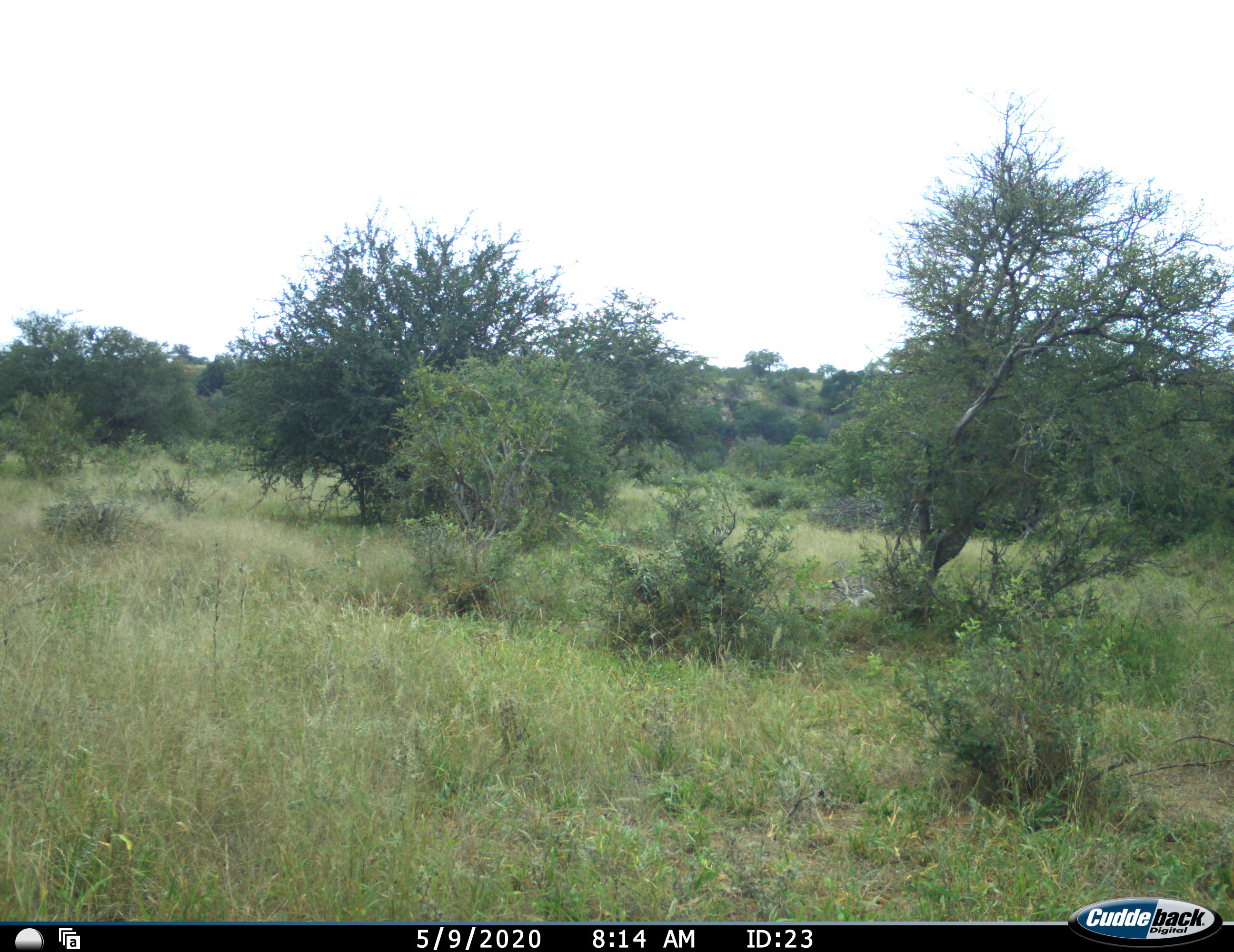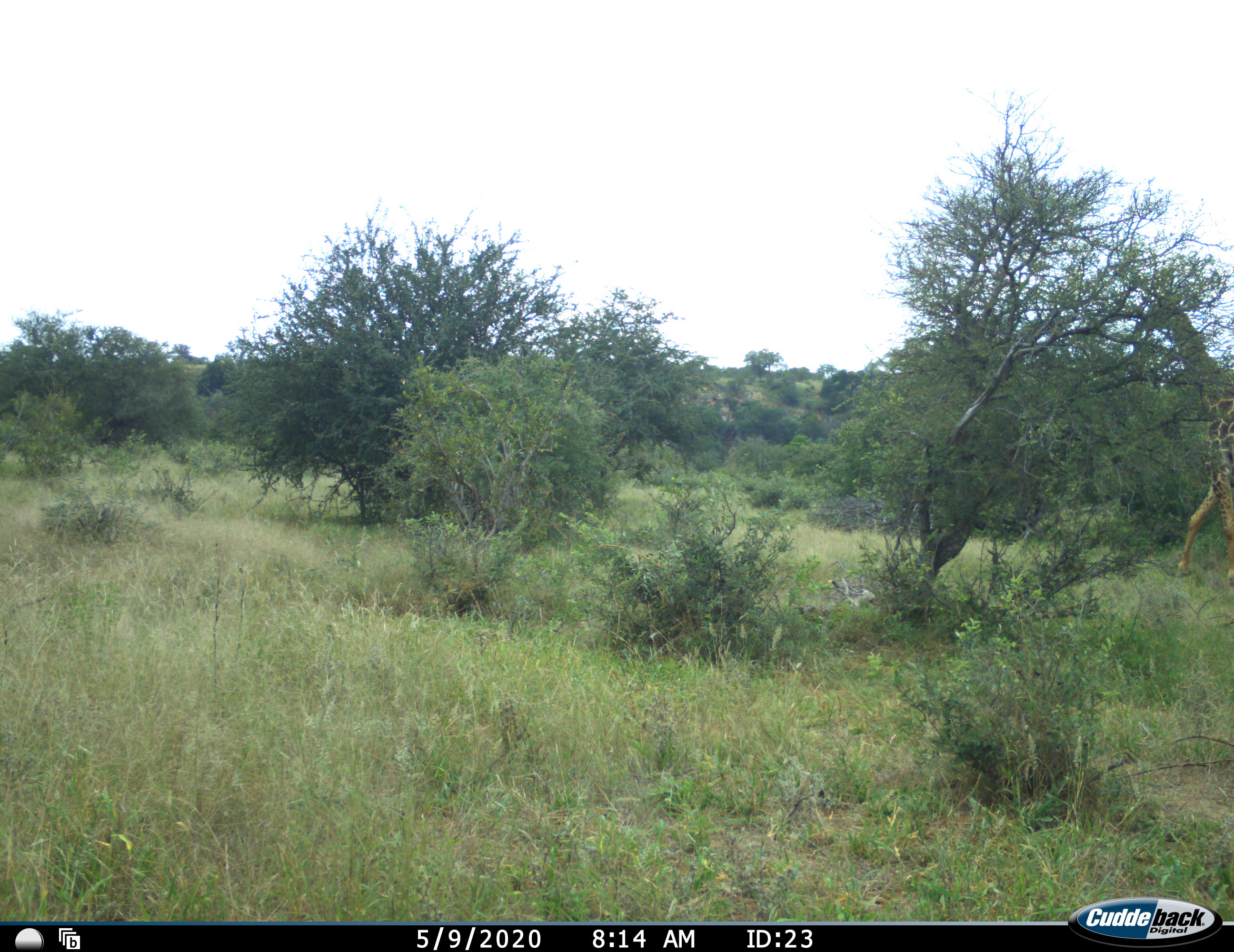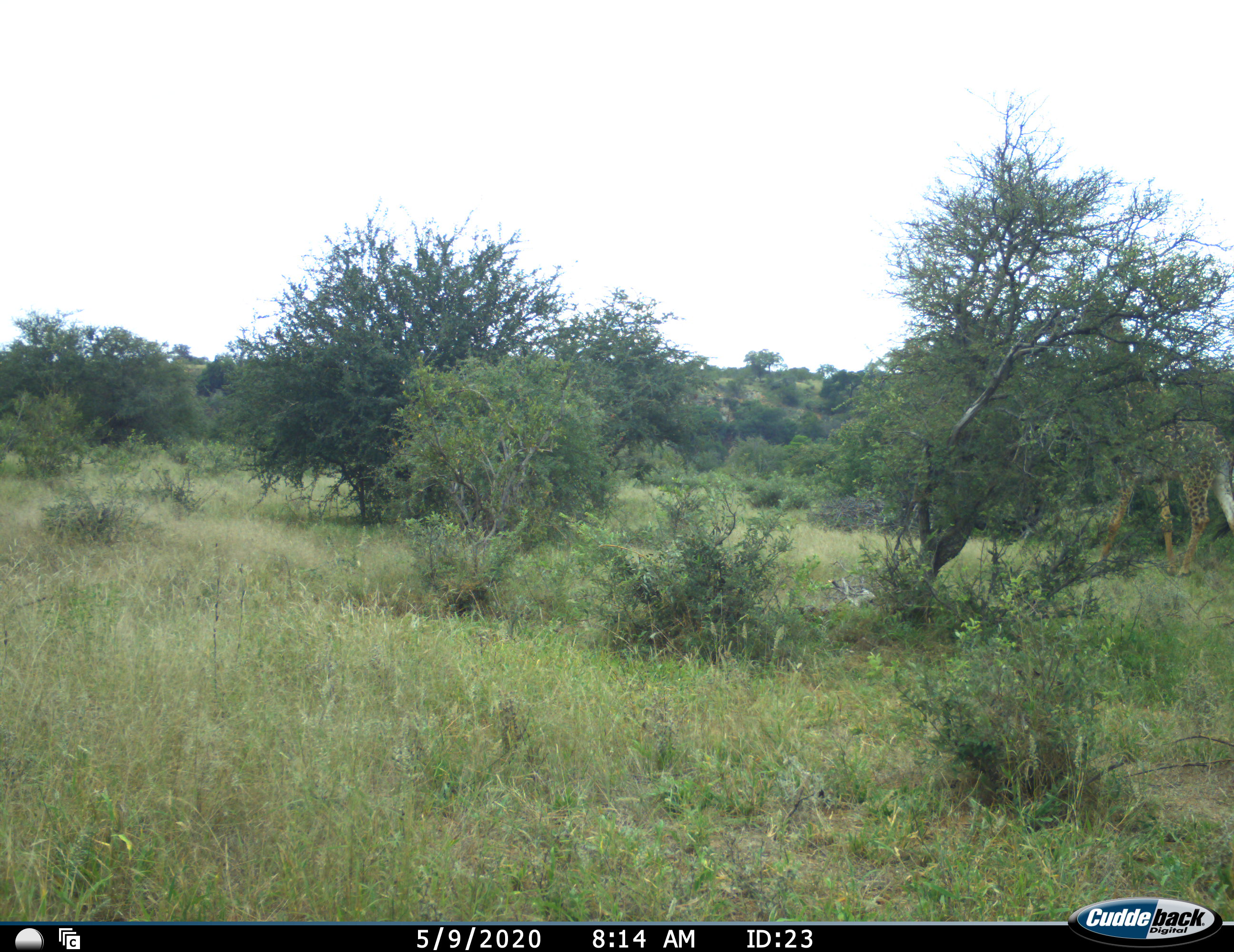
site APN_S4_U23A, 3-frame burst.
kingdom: Animalia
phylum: Chordata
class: Mammalia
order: Artiodactyla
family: Giraffidae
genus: Giraffa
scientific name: Giraffa camelopardalis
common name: giraffe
Giraffe (Giraffa camelopardalis), count 1. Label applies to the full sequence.